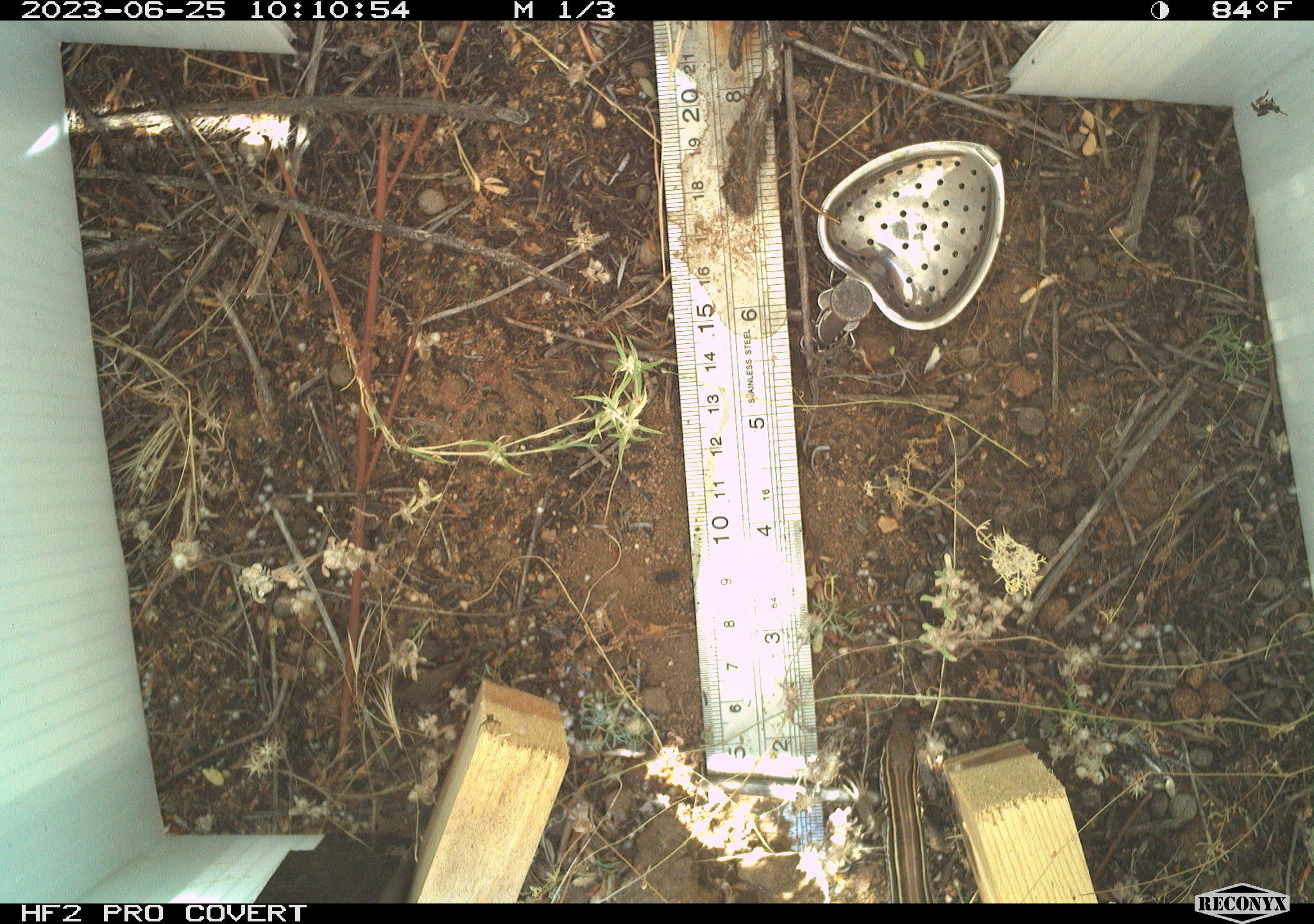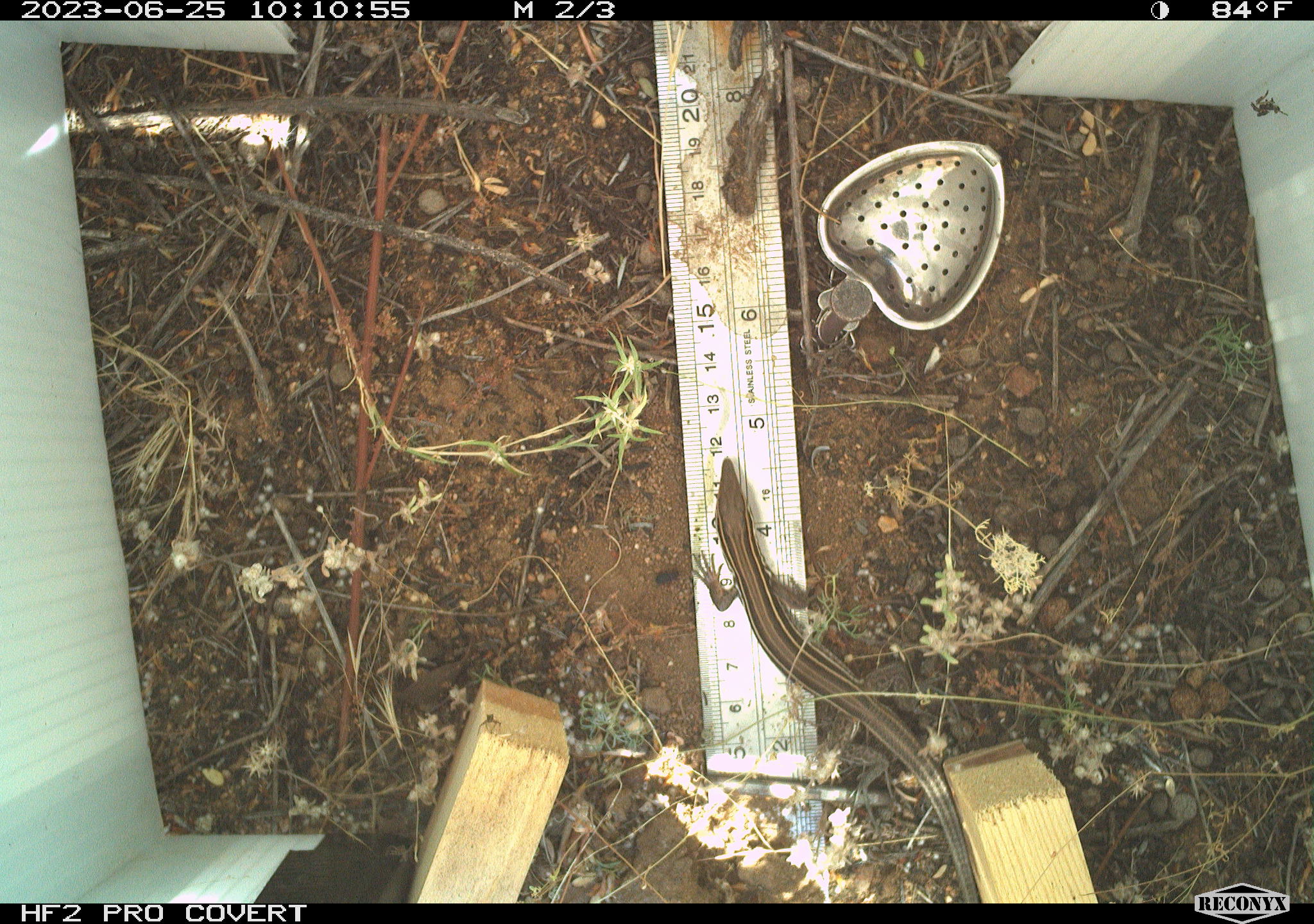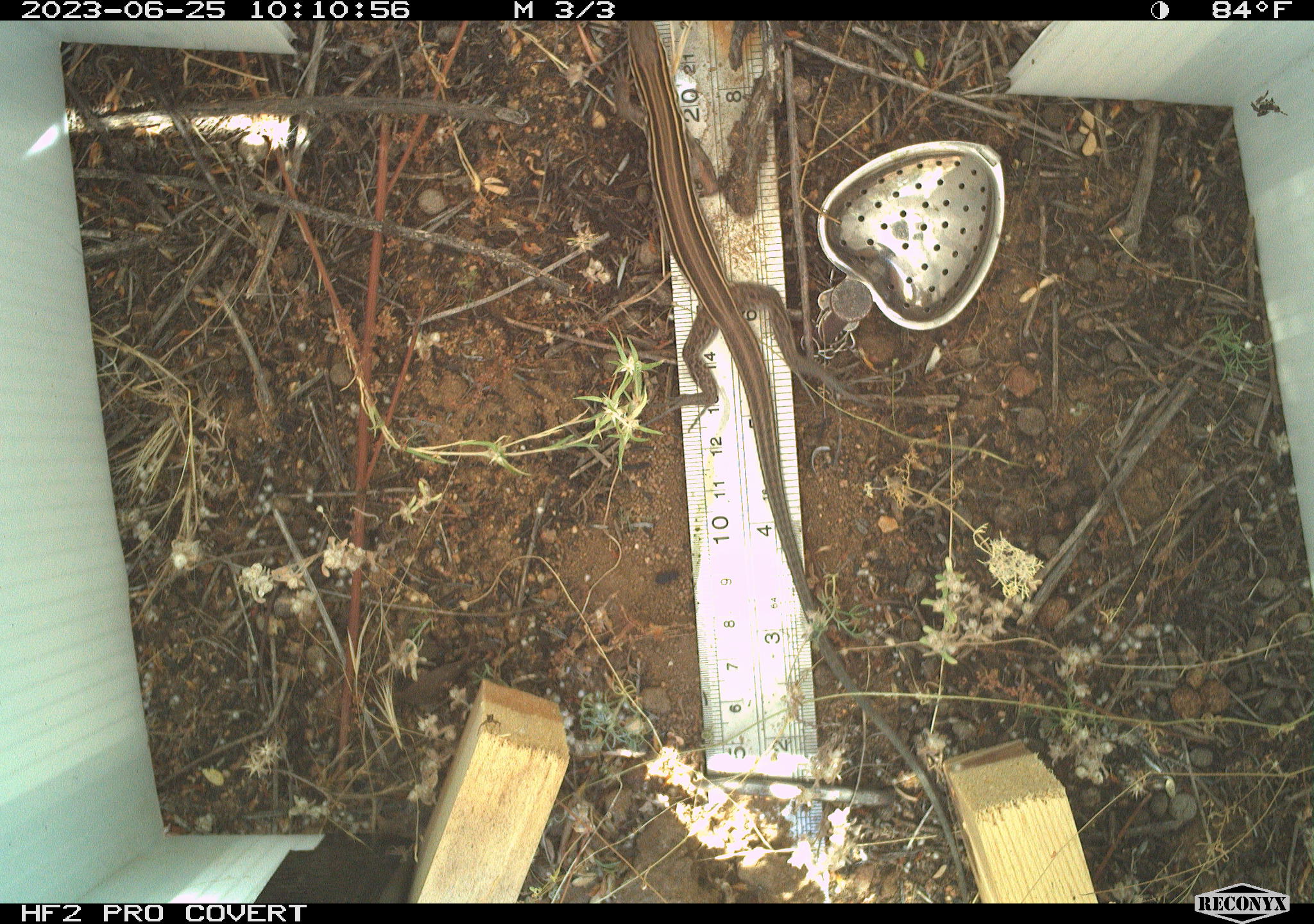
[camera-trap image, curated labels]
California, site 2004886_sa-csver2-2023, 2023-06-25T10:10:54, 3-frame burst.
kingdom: Animalia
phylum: Chordata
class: Reptilia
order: Squamata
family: Teiidae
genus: Aspidoscelis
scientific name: Aspidoscelis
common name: whiptail lizards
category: aspidoscelis species